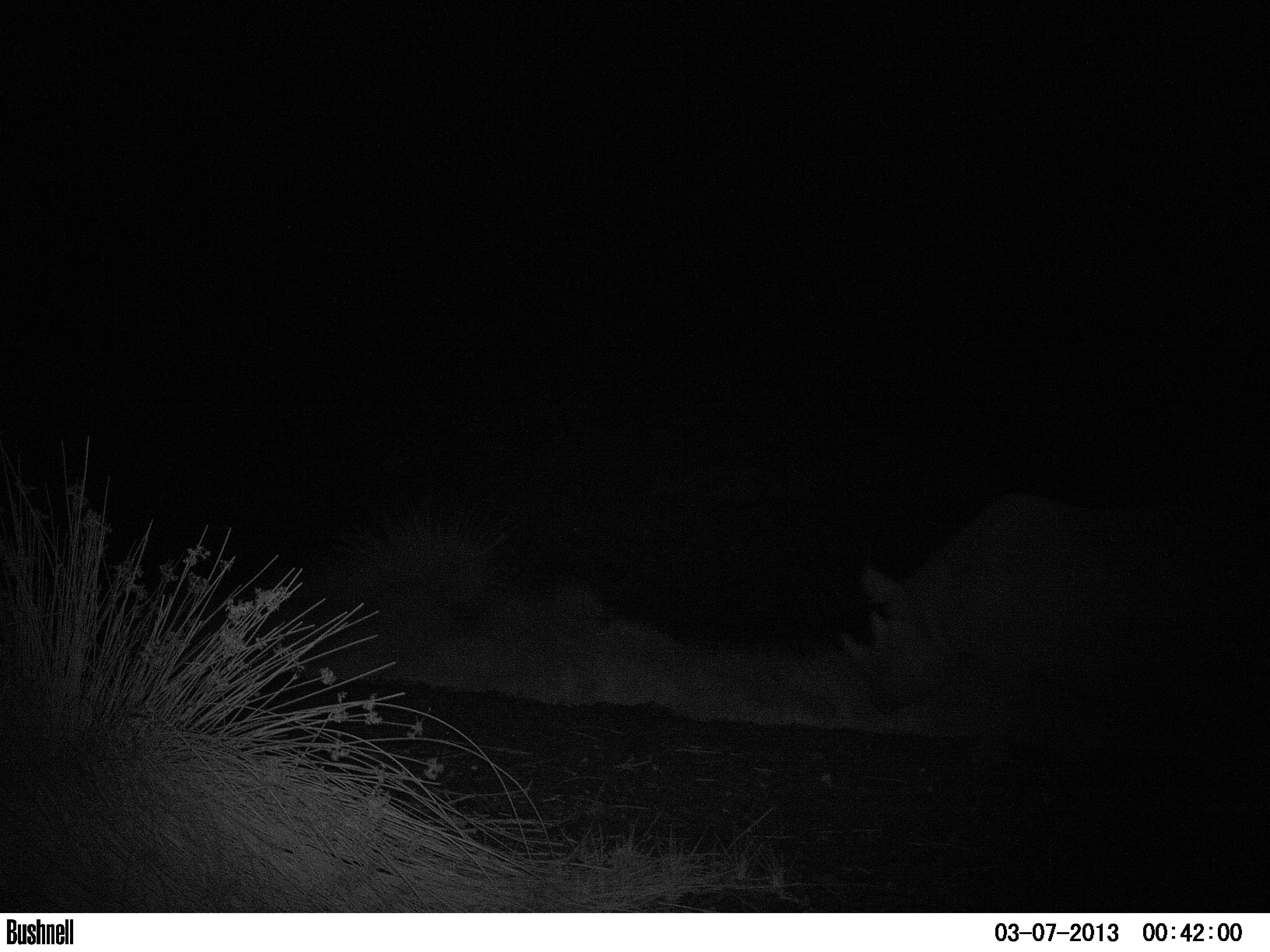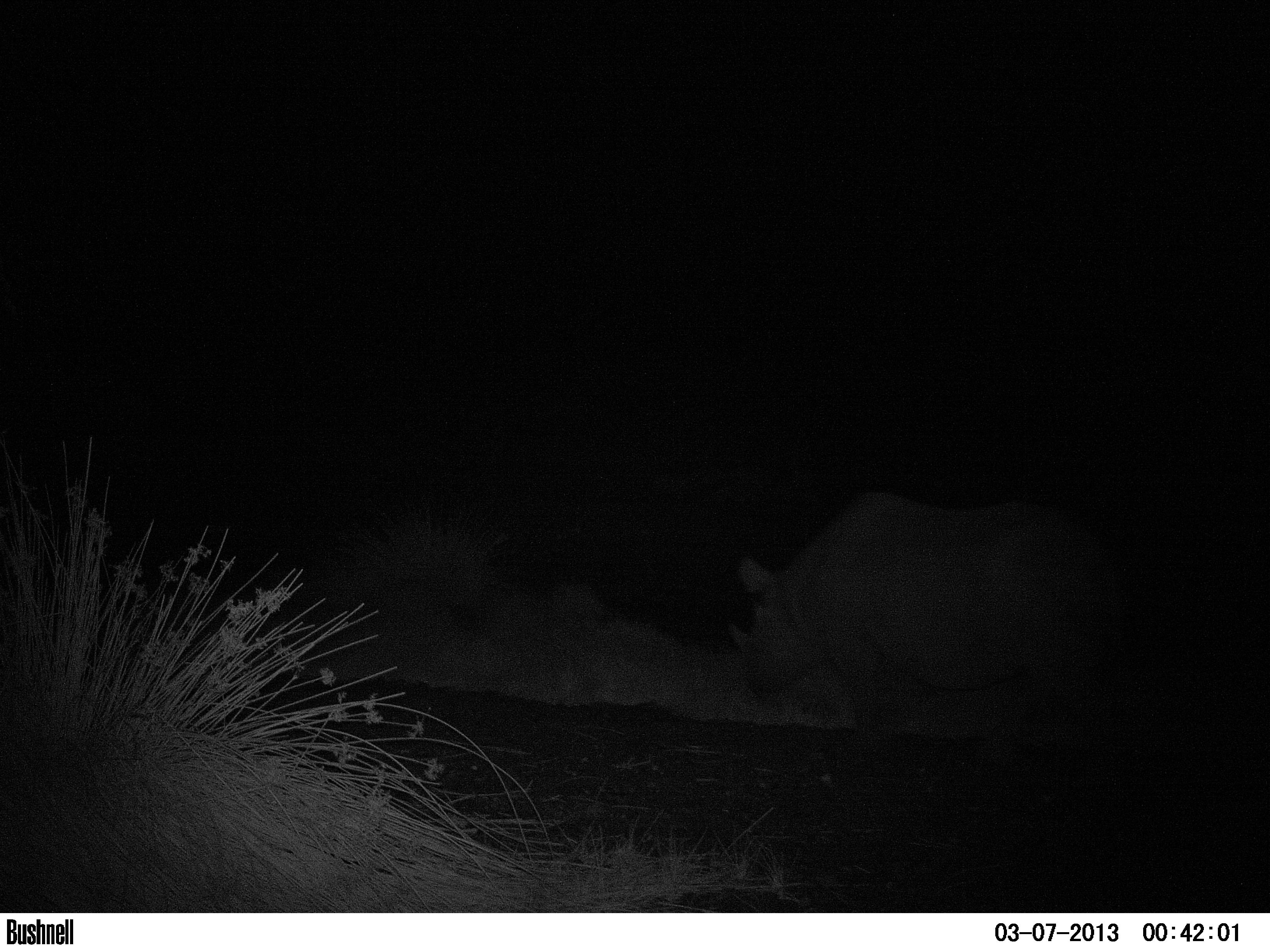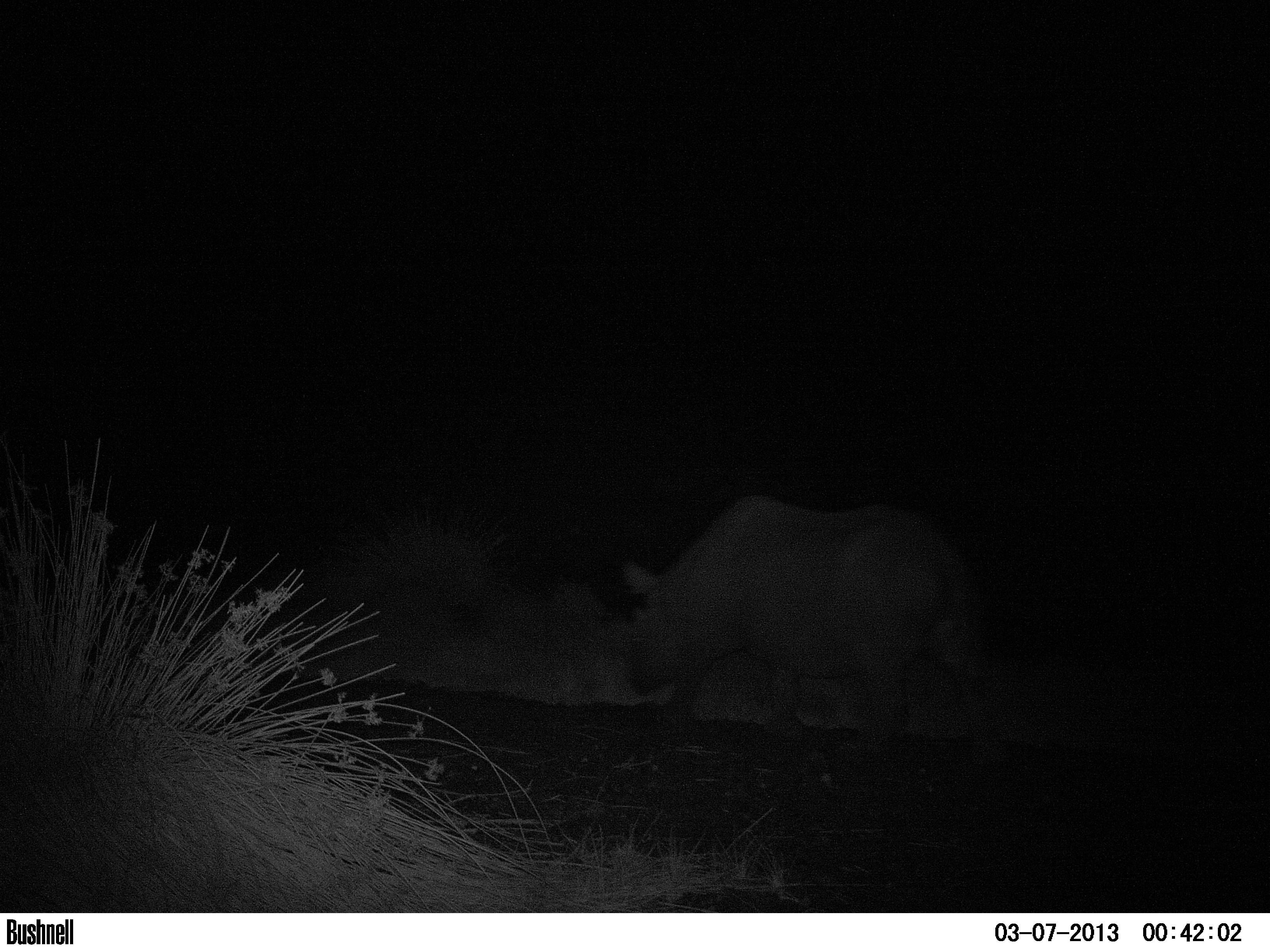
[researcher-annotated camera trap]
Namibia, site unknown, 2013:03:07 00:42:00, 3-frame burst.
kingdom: Animalia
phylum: Chordata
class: Mammalia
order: Perissodactyla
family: Rhinocerotidae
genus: Diceros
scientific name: Diceros bicornis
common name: black rhinoceros